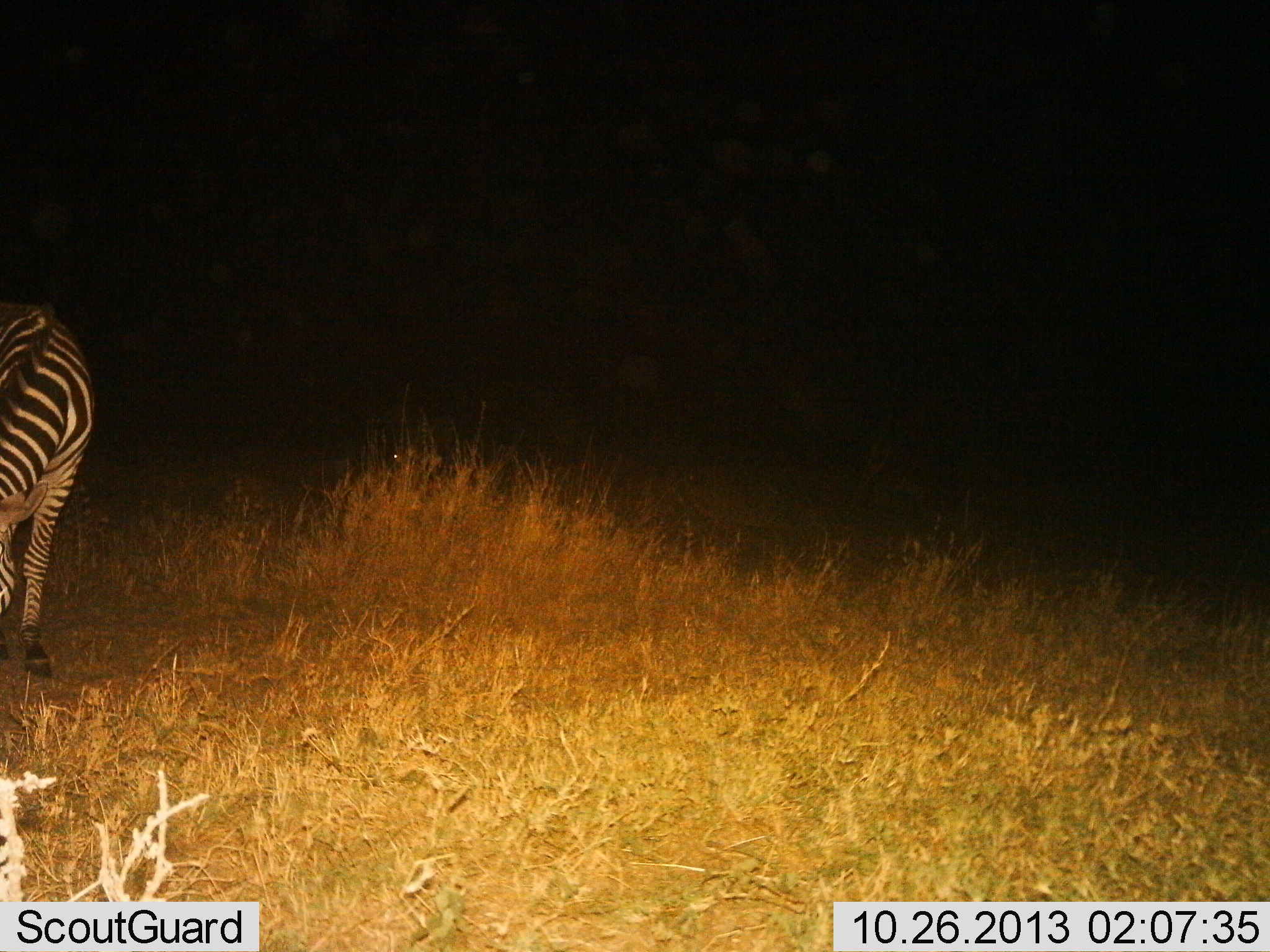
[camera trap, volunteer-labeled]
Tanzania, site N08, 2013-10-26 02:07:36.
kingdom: Animalia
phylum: Chordata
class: Mammalia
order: Perissodactyla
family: Equidae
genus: Equus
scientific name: Equus quagga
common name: plains zebra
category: zebra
Zebra (plains zebra) (Equus quagga), count 1. Behavior (volunteer vote fractions): standing 36%, resting 0%, moving 0%, interacting 0%. Young present (vote fraction): 0%. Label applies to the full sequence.